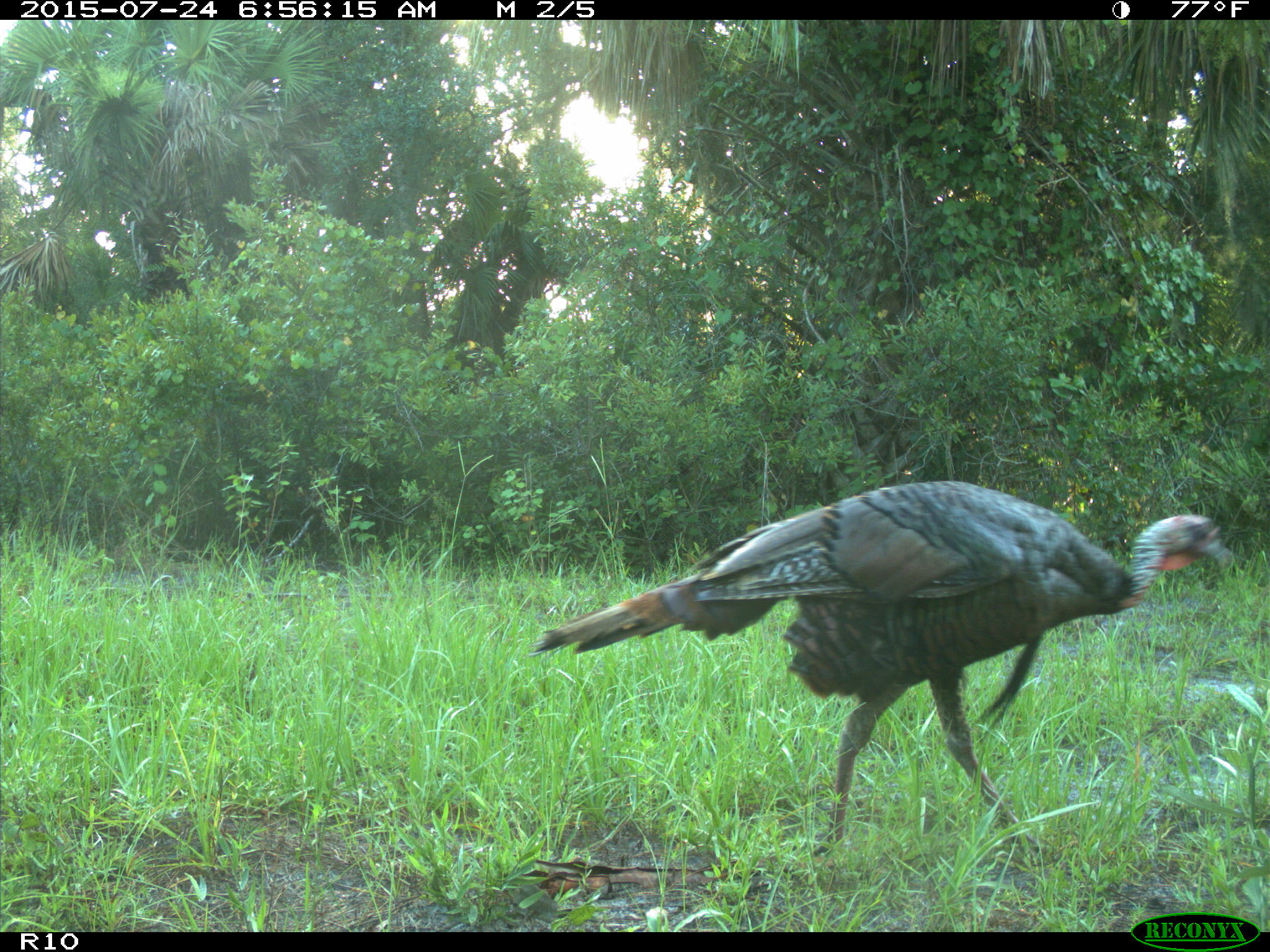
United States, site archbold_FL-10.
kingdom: Animalia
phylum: Chordata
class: Aves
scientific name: Aves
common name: birds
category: unidentified bird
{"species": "unidentified bird (birds) (Aves)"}